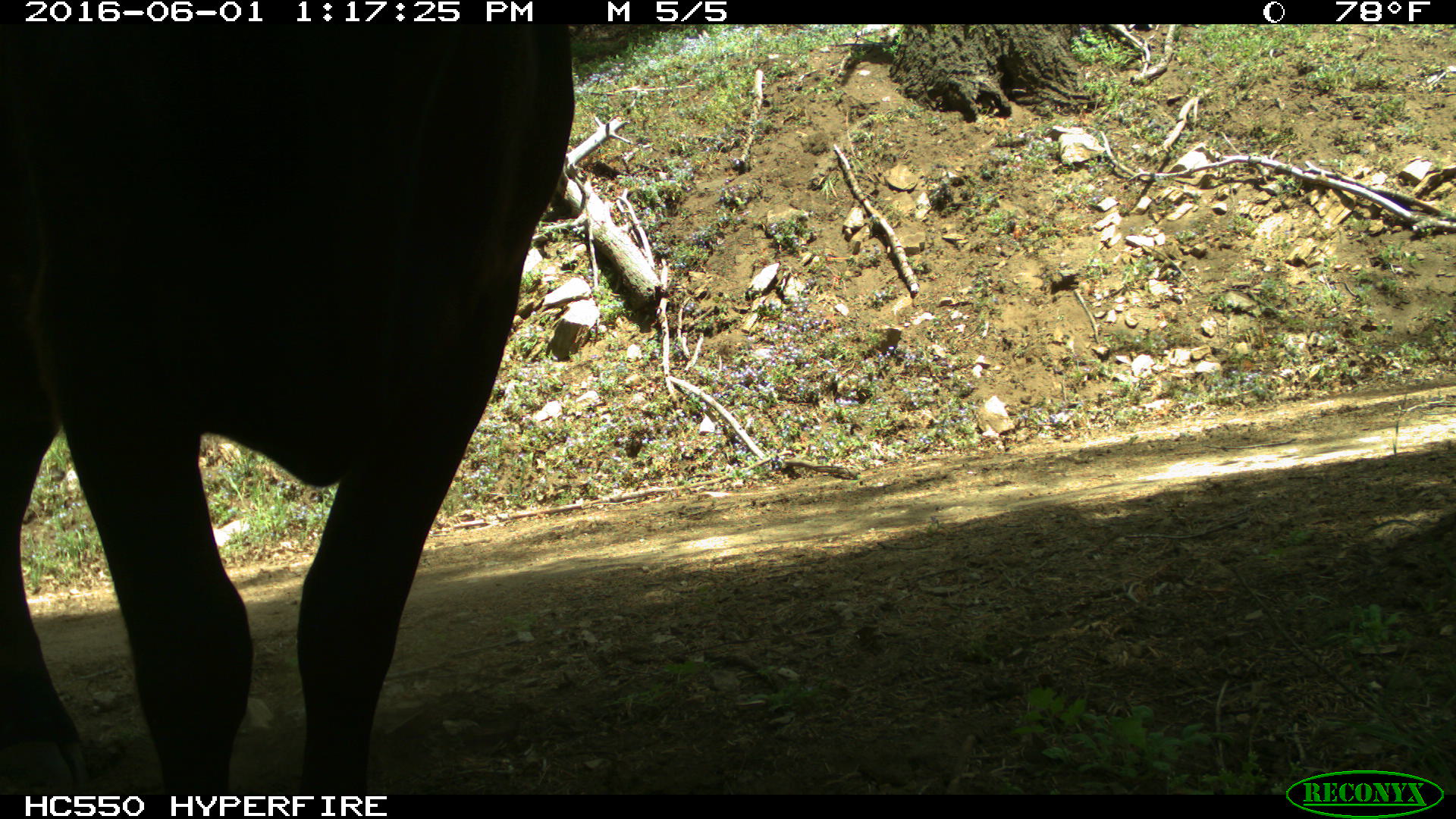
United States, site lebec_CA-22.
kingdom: Animalia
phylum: Chordata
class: Mammalia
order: Artiodactyla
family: Bovidae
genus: Bos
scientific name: Bos taurus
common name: domestic cow